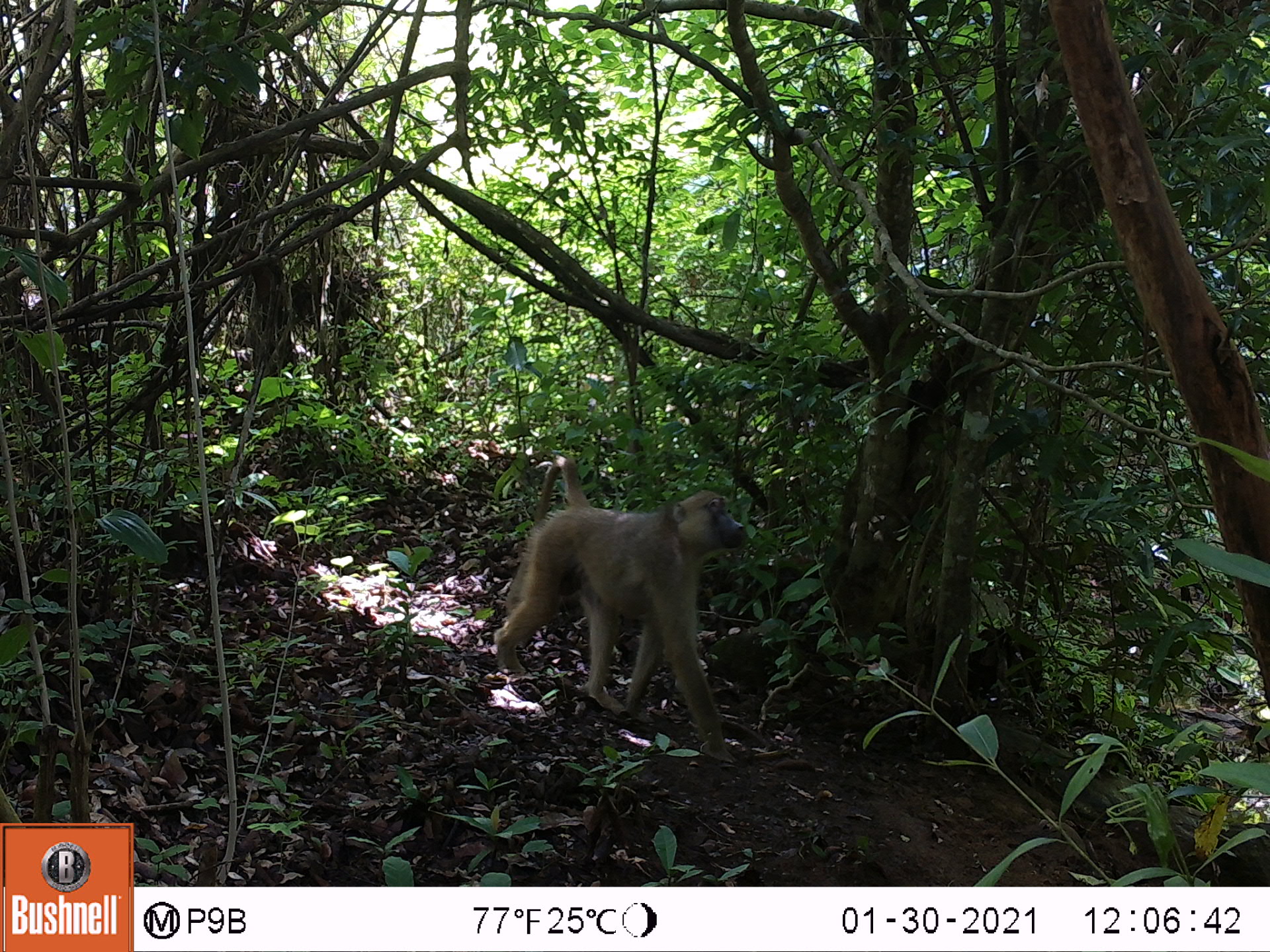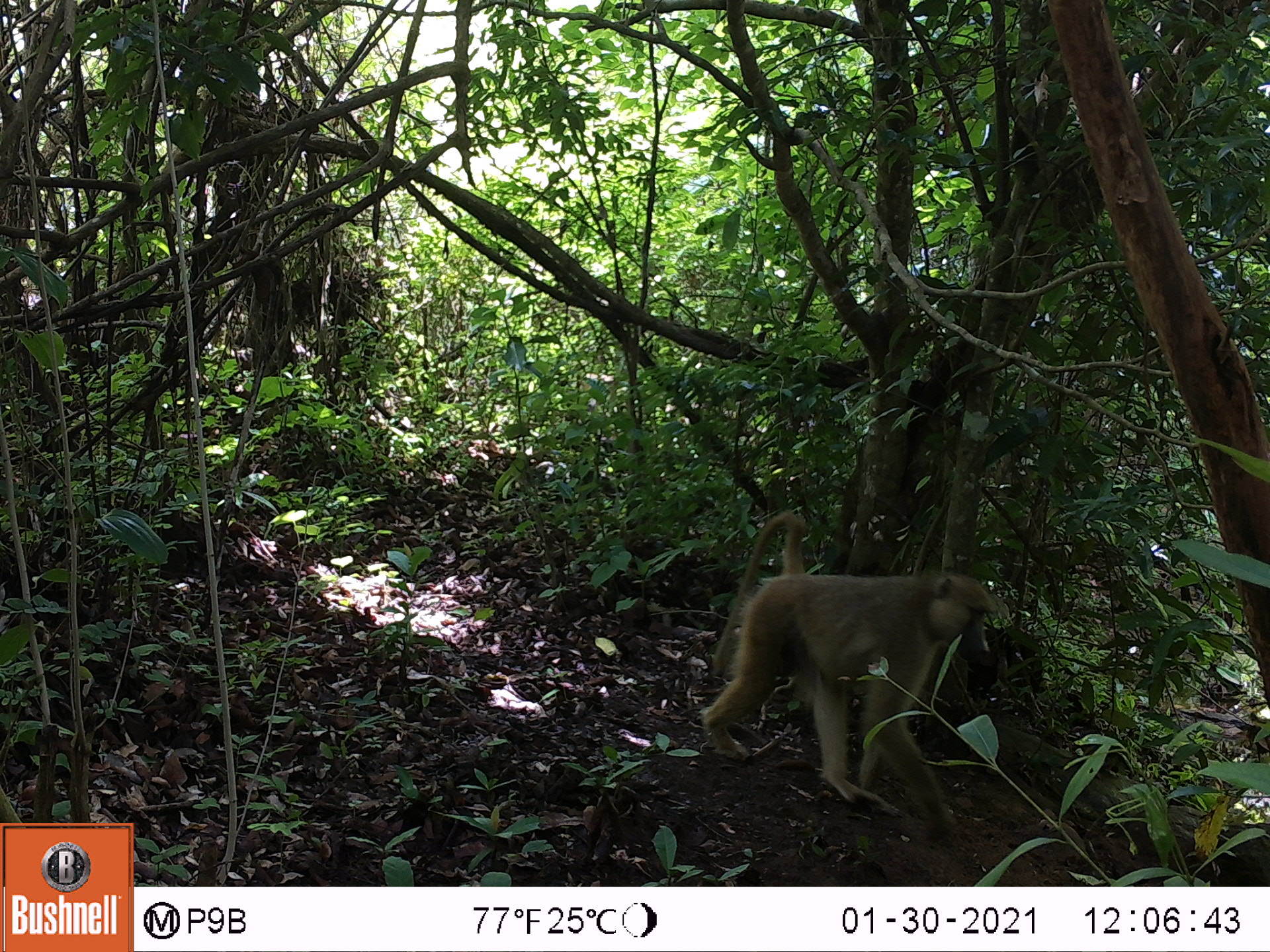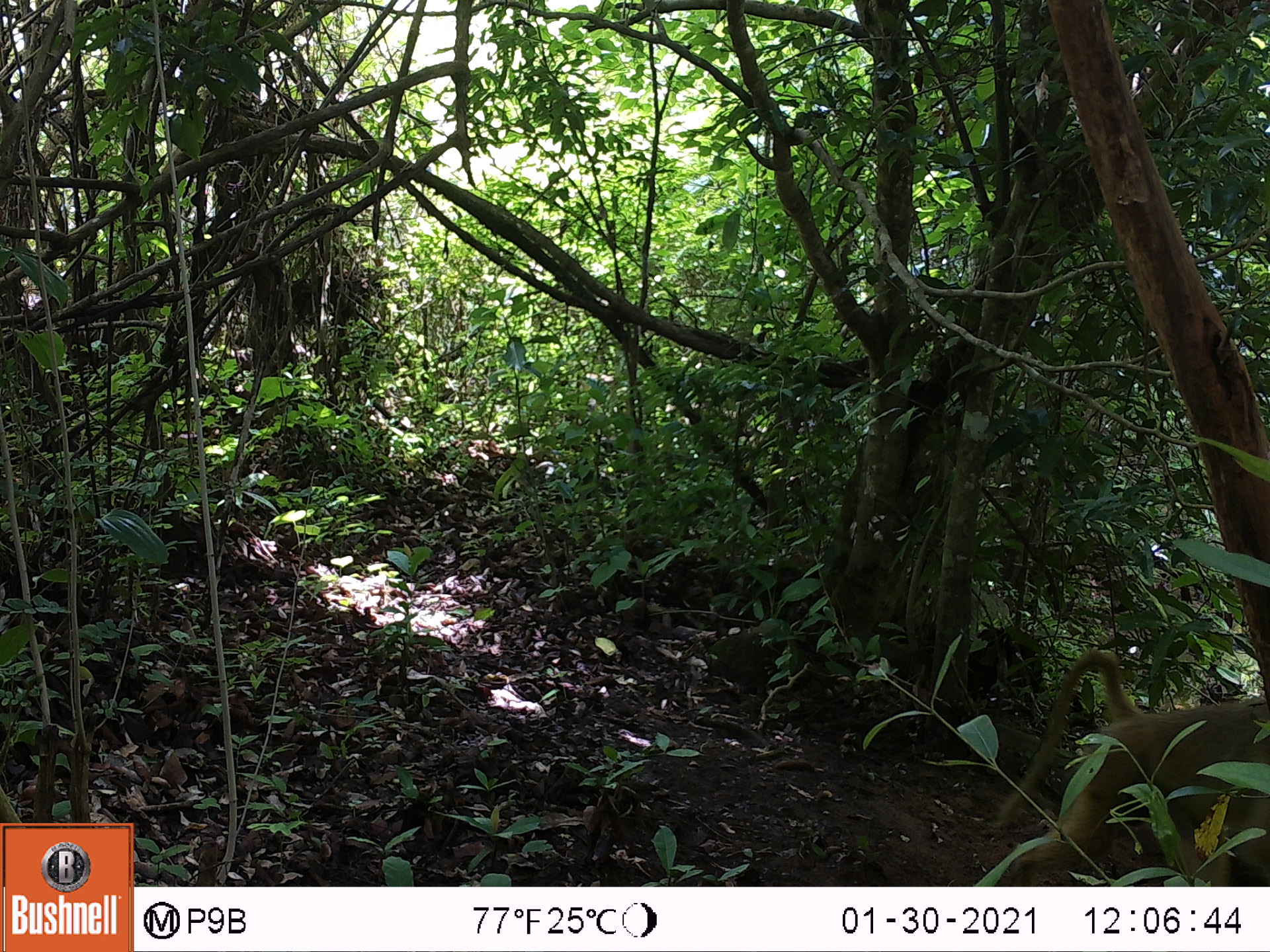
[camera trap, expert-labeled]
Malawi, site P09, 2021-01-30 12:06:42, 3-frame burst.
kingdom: Animalia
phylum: Chordata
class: Mammalia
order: Primates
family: Cercopithecidae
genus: Papio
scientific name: Papio cynocephalus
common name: yellow baboon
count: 1